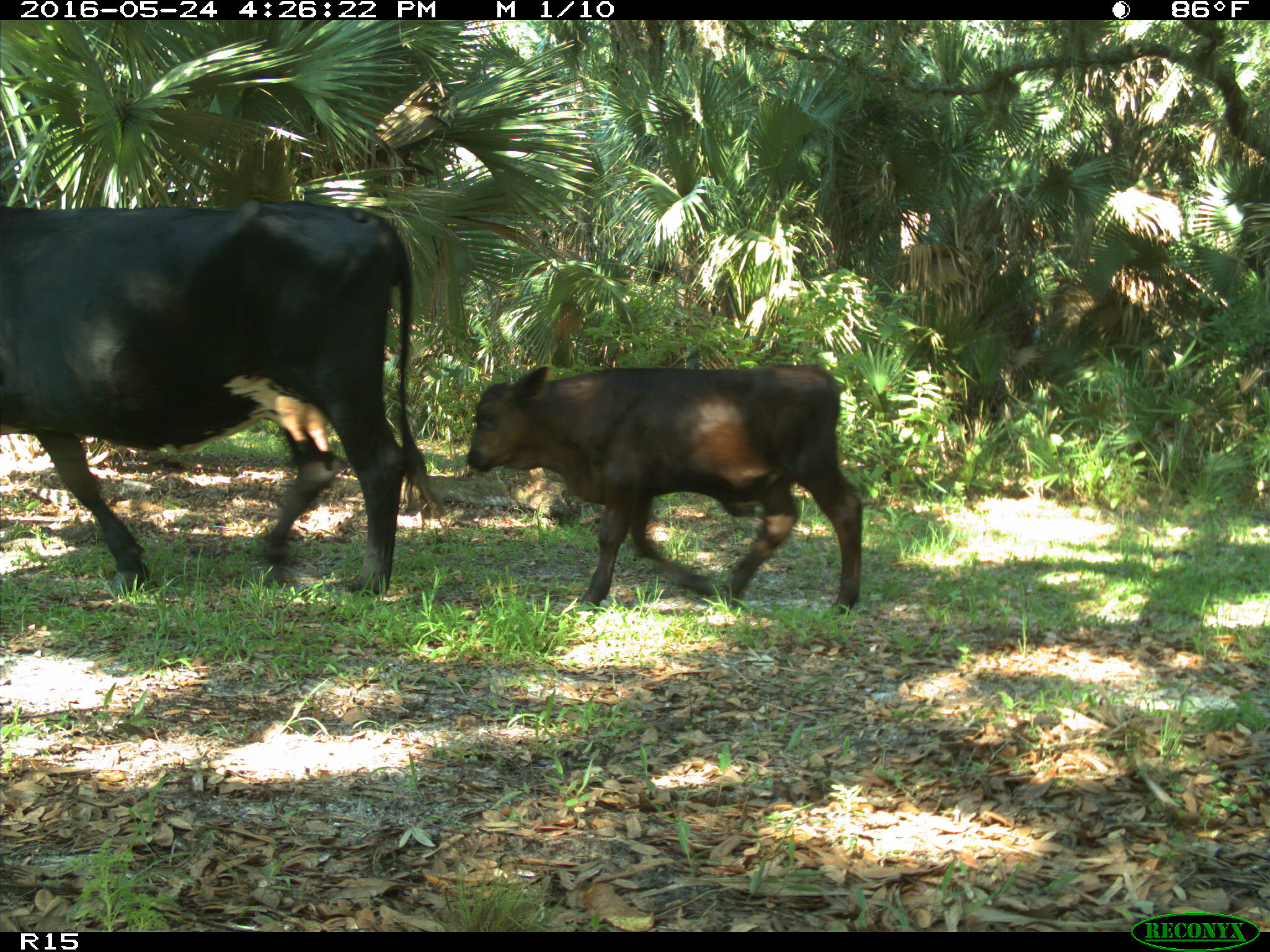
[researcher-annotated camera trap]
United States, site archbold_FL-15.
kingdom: Animalia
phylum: Chordata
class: Mammalia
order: Artiodactyla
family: Bovidae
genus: Bos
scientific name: Bos taurus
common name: domestic cow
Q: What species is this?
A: Bos taurus (domestic cow).